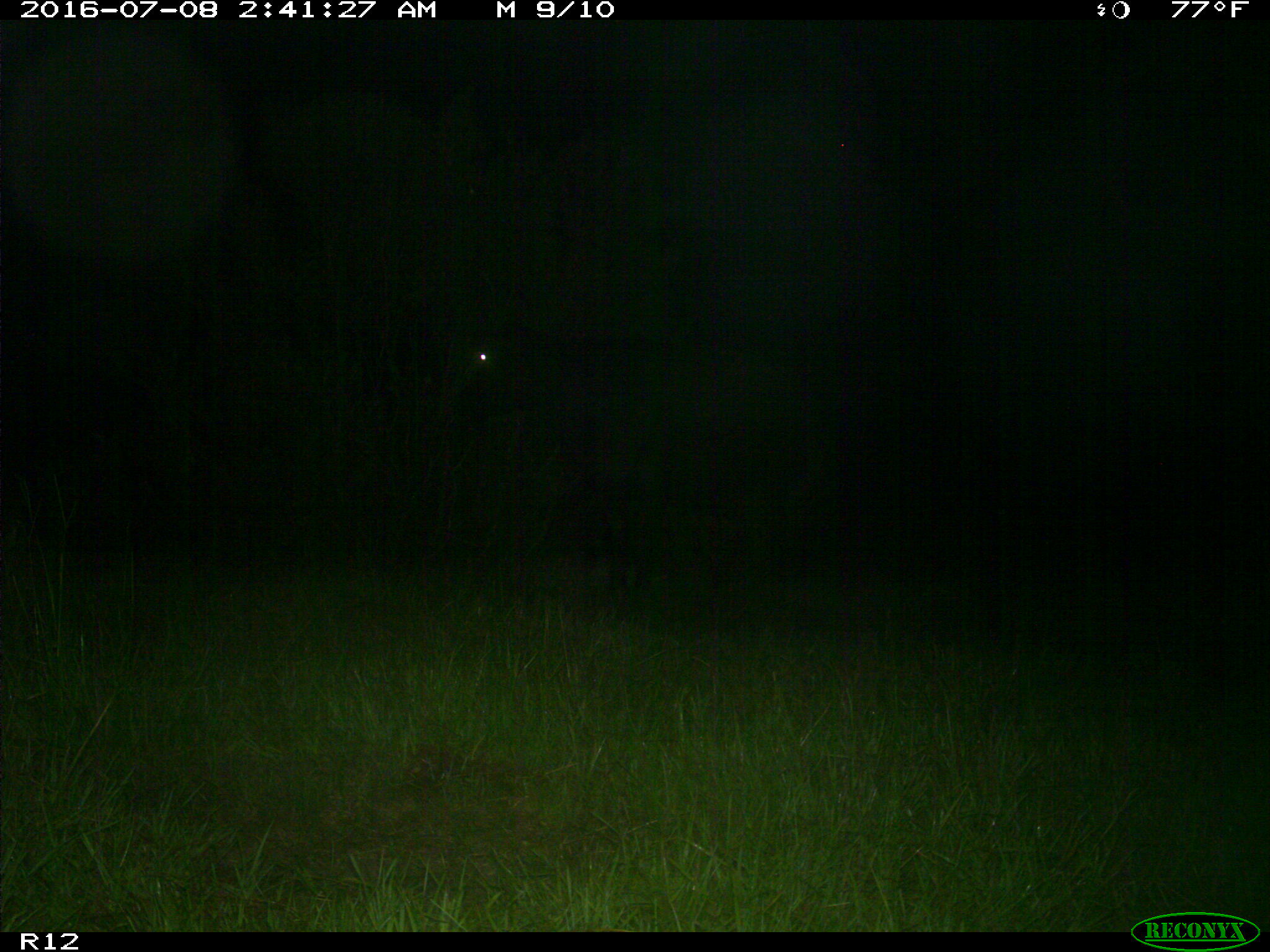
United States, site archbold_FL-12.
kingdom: Animalia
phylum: Chordata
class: Mammalia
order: Artiodactyla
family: Bovidae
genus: Bos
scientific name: Bos taurus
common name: domestic cow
Bos taurus (domestic cow).